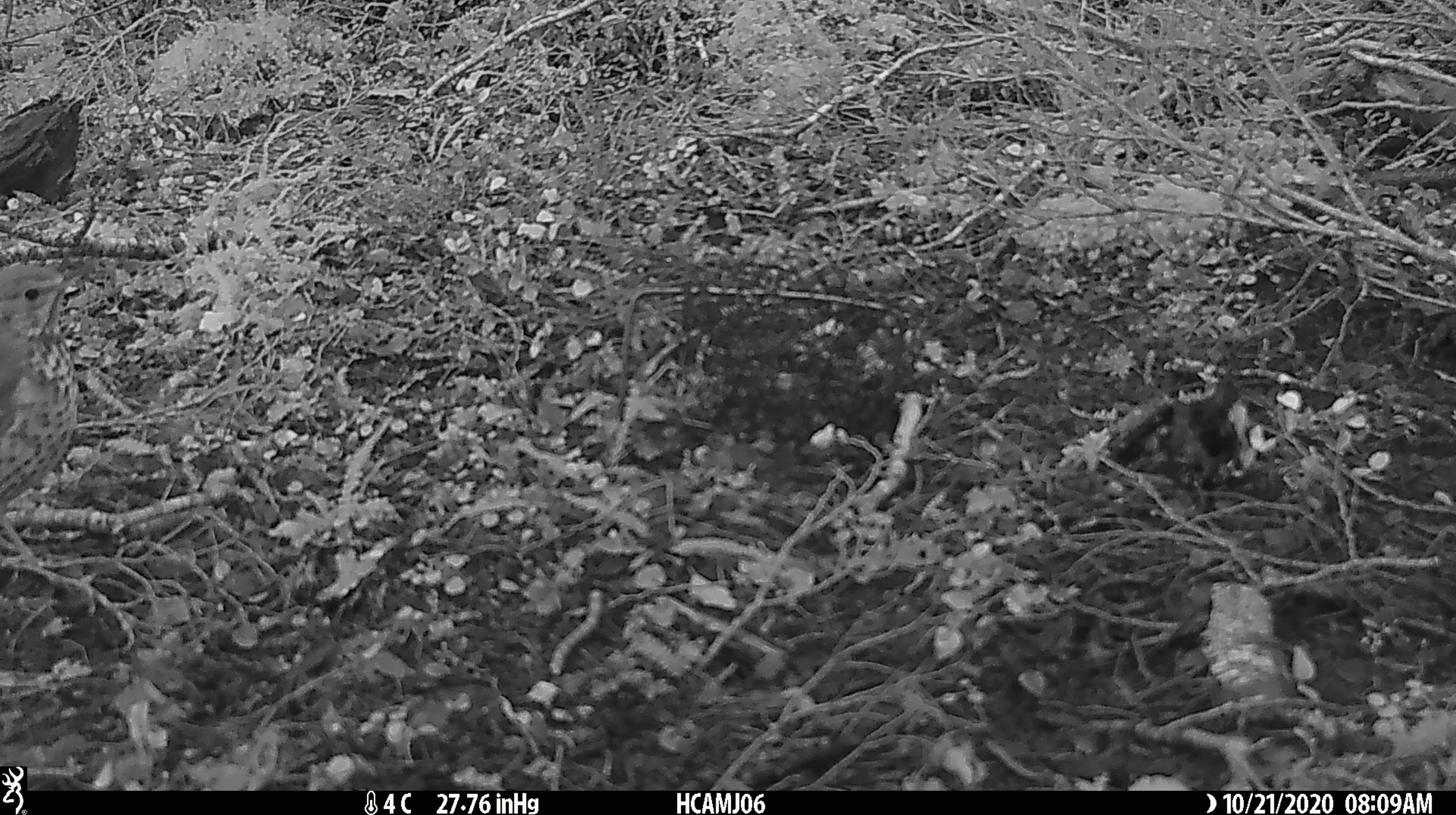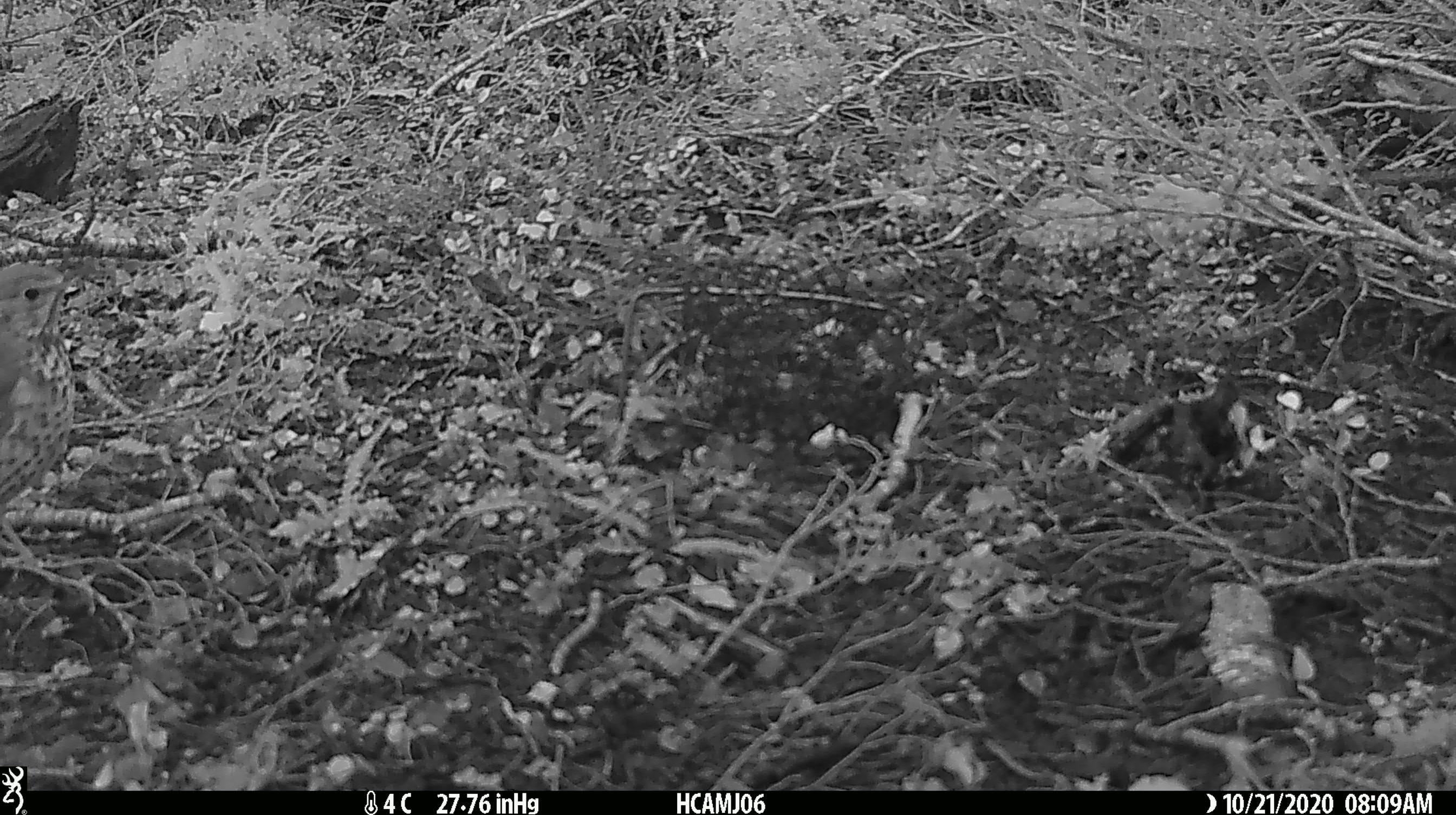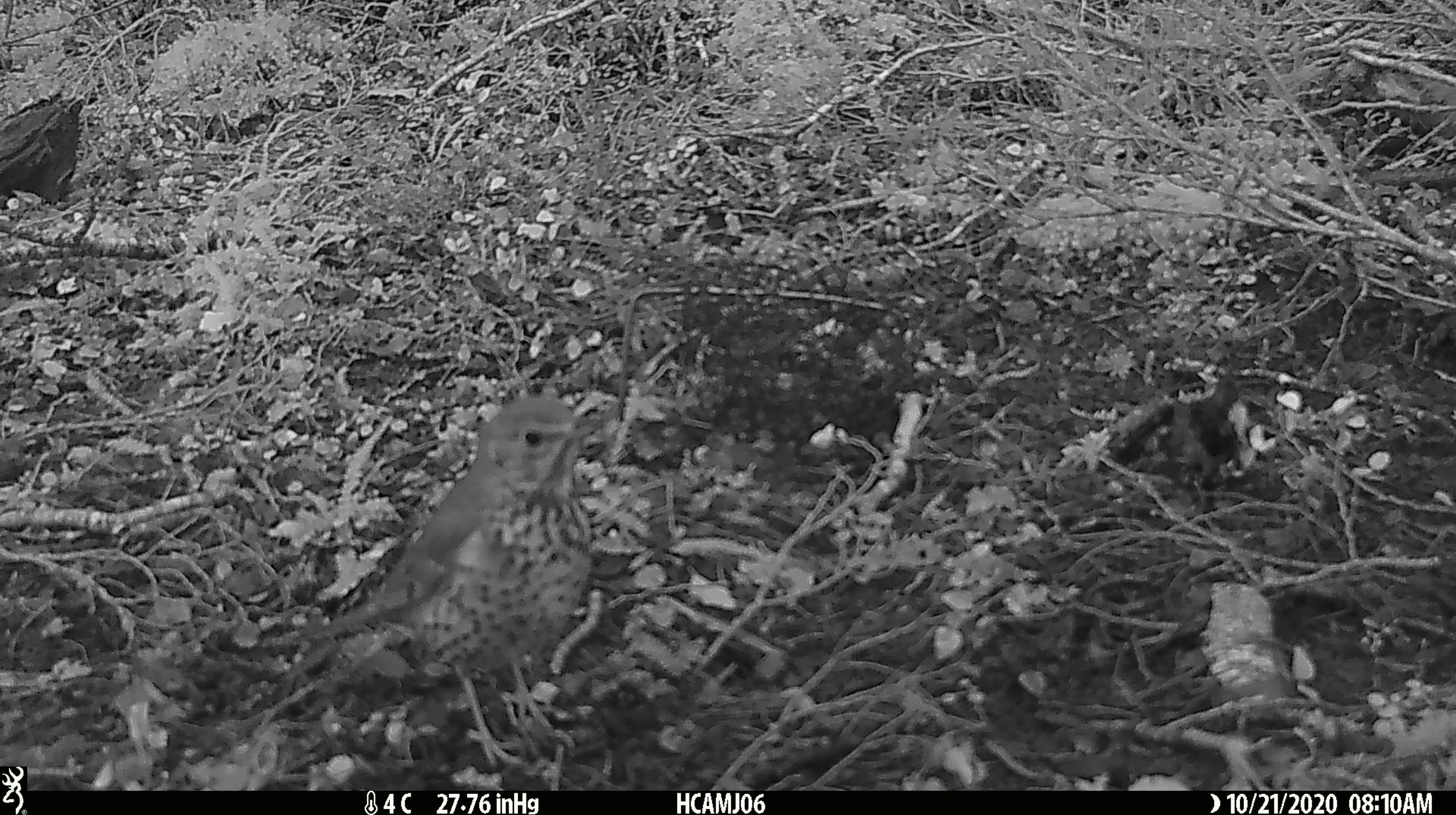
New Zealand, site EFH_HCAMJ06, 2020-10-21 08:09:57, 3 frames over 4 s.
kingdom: Animalia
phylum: Chordata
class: Aves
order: Passeriformes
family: Turdidae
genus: Turdus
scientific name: Turdus philomelos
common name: song thrush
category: thrush